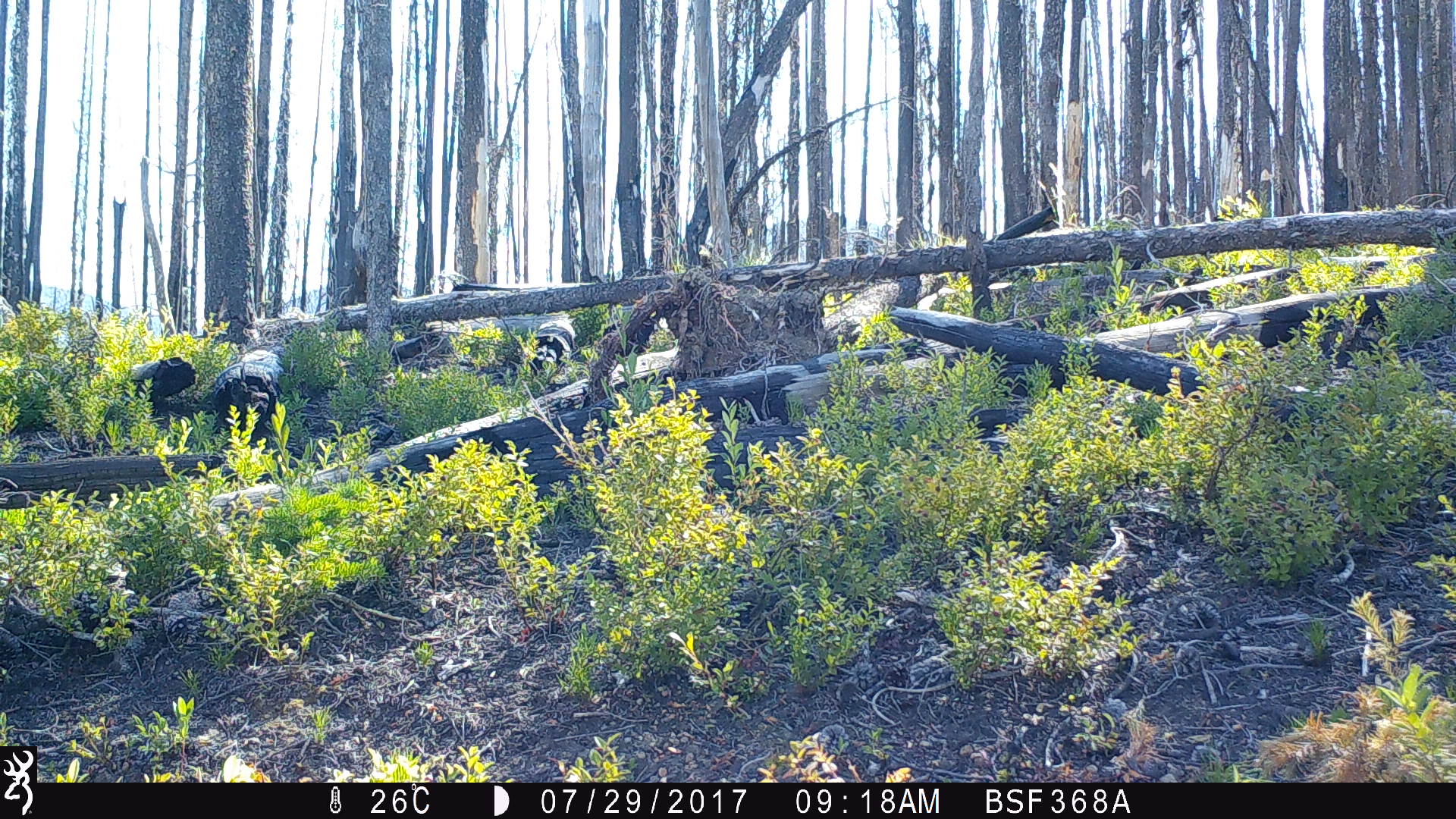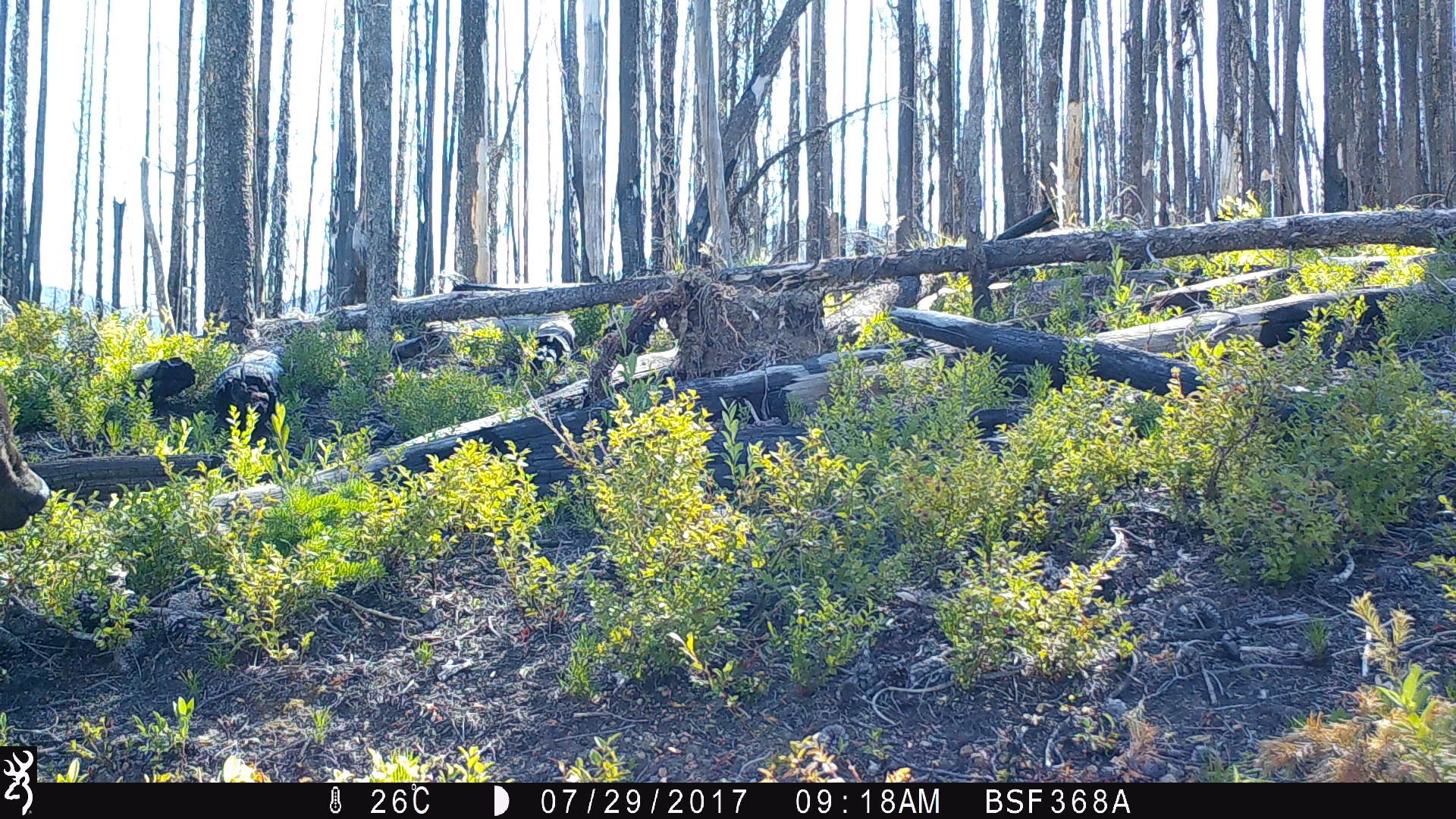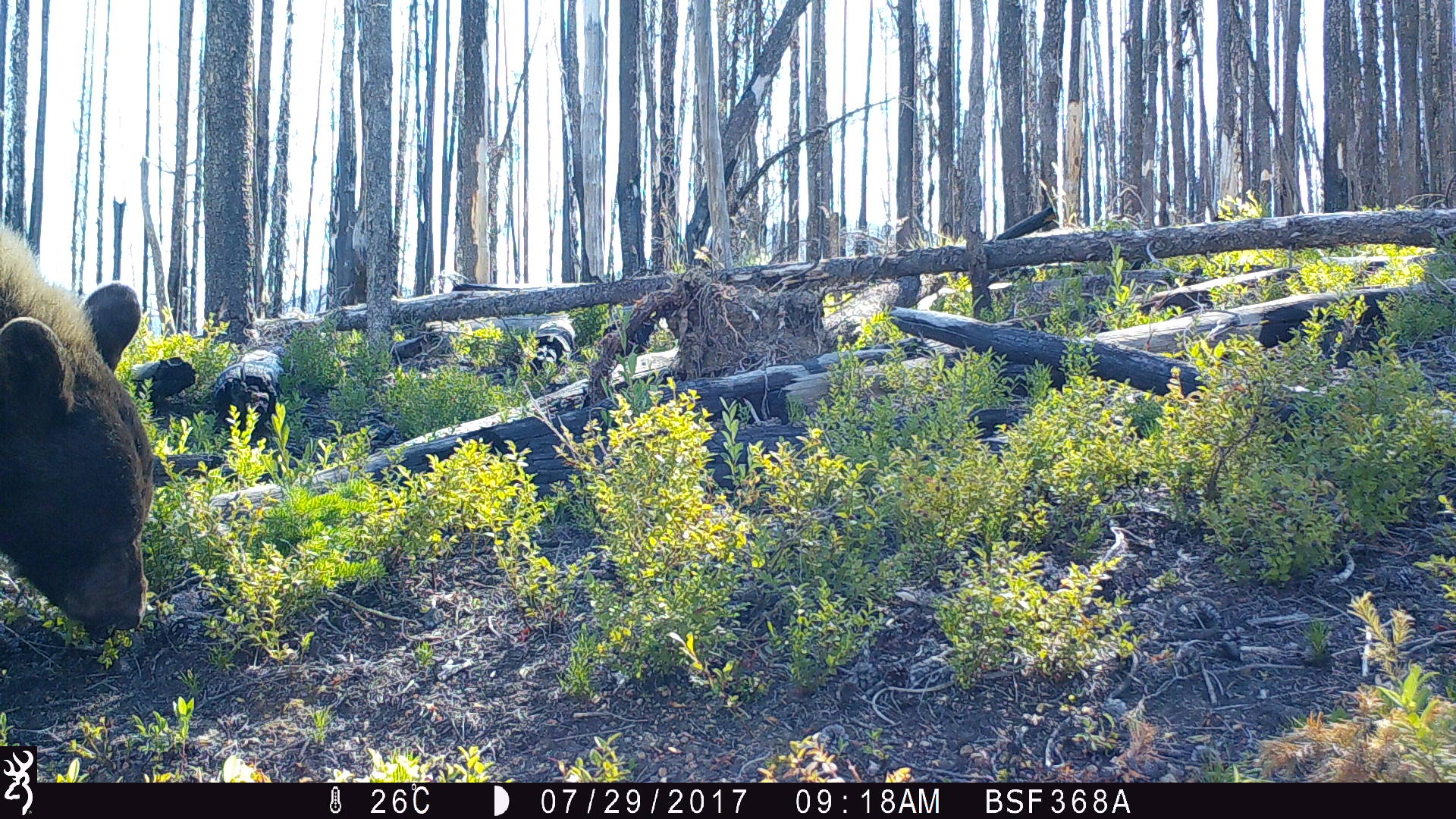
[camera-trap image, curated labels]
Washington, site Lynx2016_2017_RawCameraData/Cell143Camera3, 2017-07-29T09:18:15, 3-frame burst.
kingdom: Animalia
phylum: Chordata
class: Mammalia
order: Carnivora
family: Ursidae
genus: Ursus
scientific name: Ursus americanus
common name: american black bear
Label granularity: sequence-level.